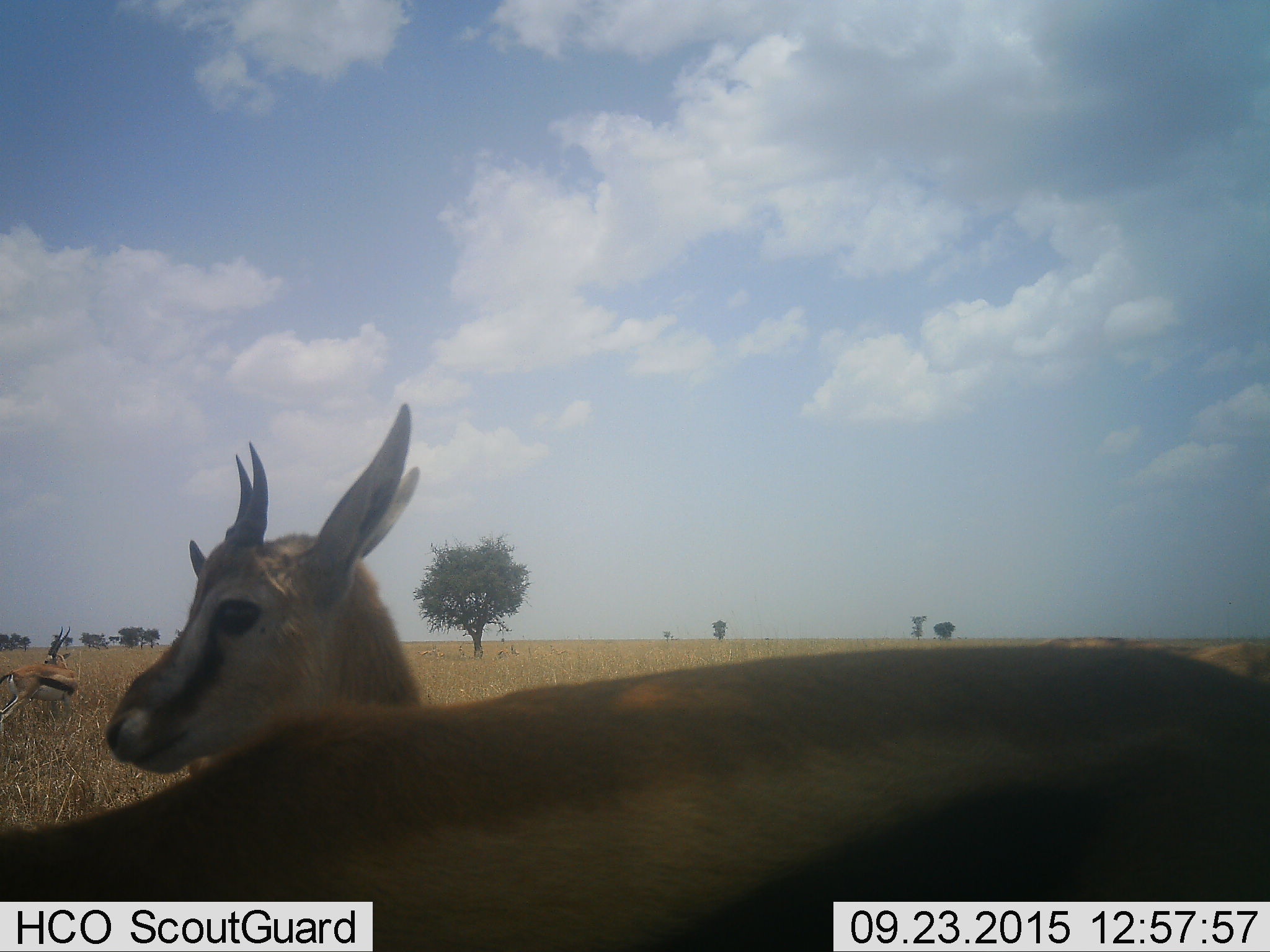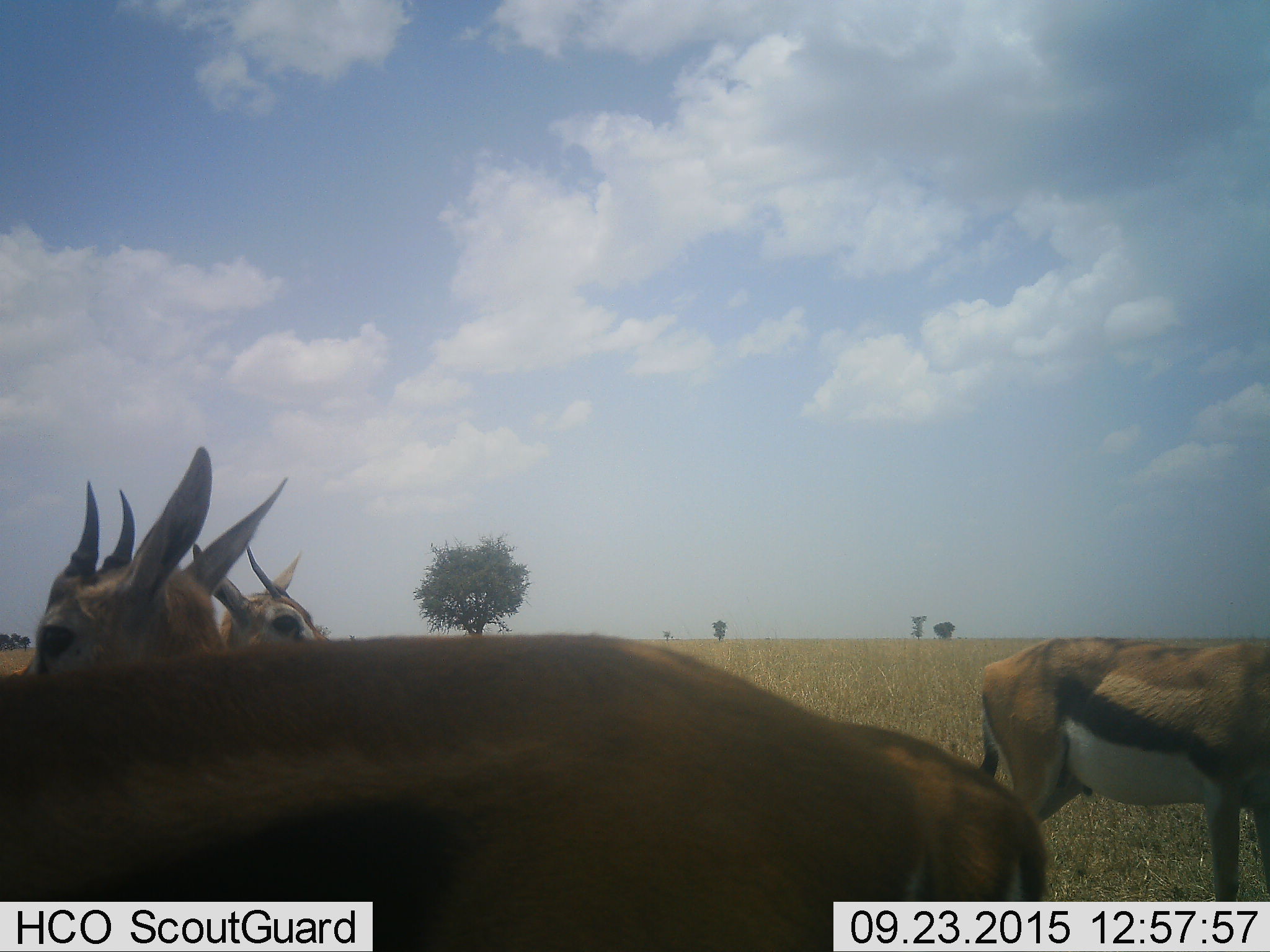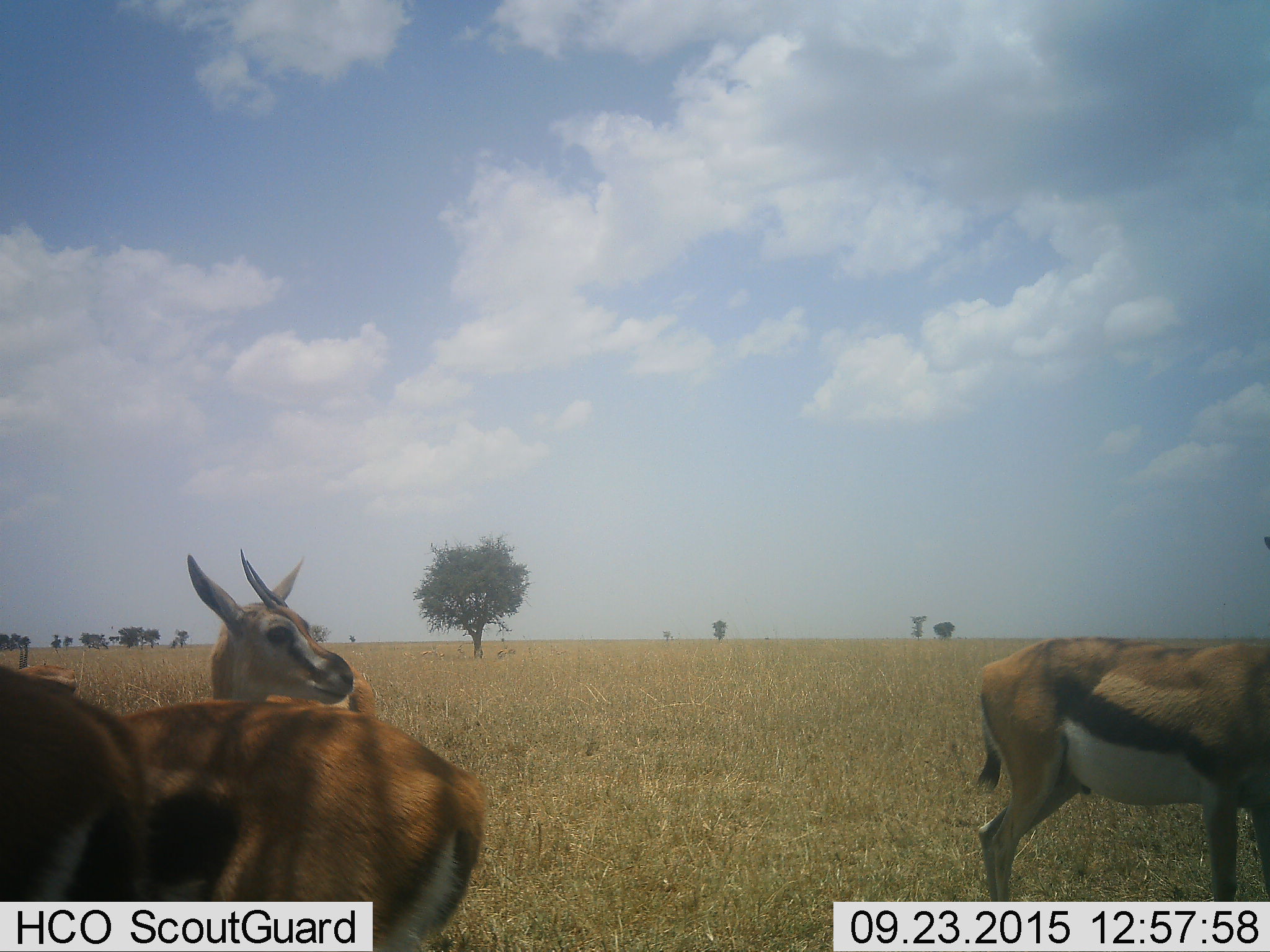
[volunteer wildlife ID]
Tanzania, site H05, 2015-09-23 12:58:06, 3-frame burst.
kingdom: Animalia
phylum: Chordata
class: Mammalia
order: Artiodactyla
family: Bovidae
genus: Eudorcas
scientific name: Eudorcas thomsonii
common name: thomson's gazelle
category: gazellethomsons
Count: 5.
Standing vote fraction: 75%.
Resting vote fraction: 0%.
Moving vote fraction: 88%.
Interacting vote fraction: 12%.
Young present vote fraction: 12%.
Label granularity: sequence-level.